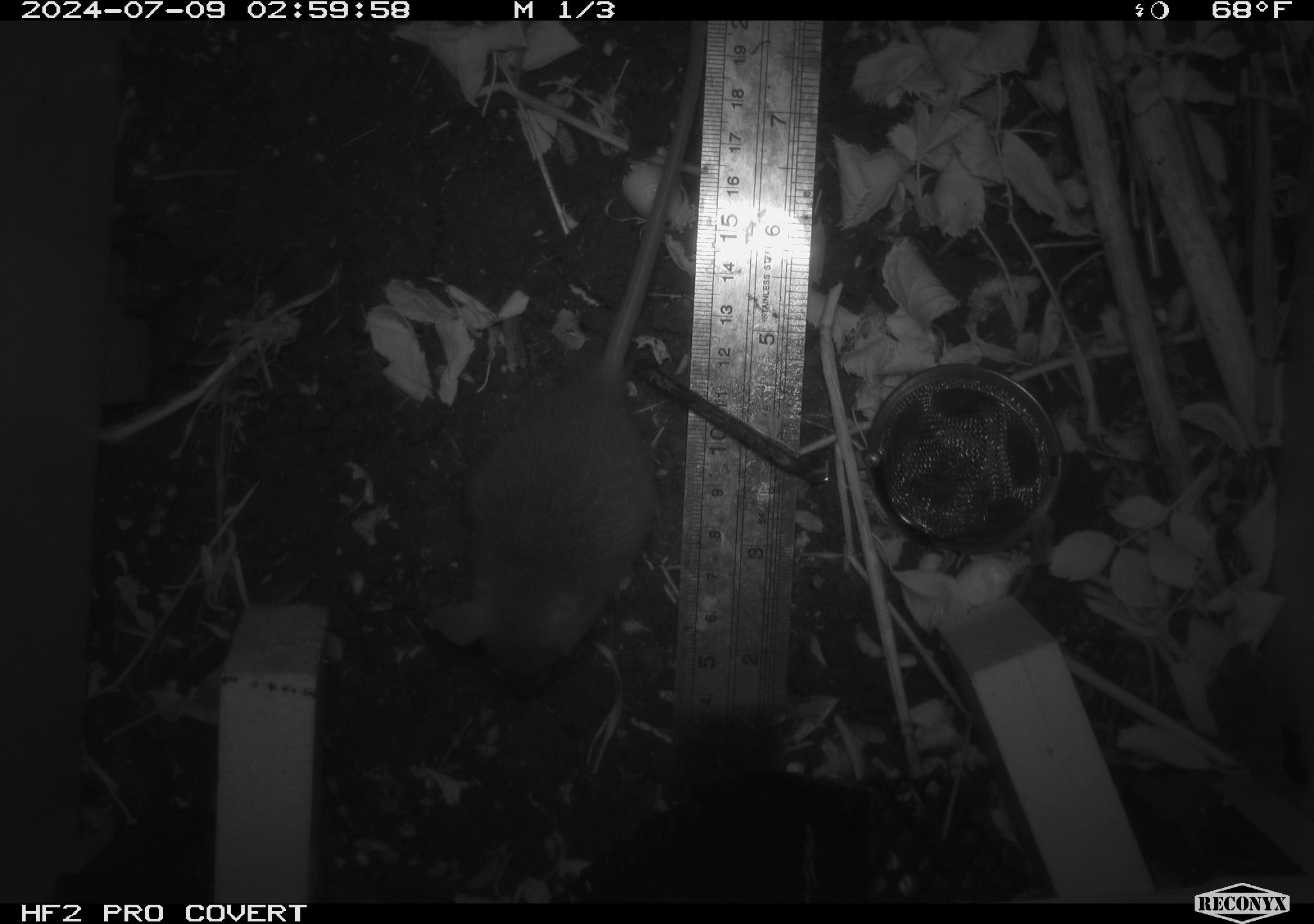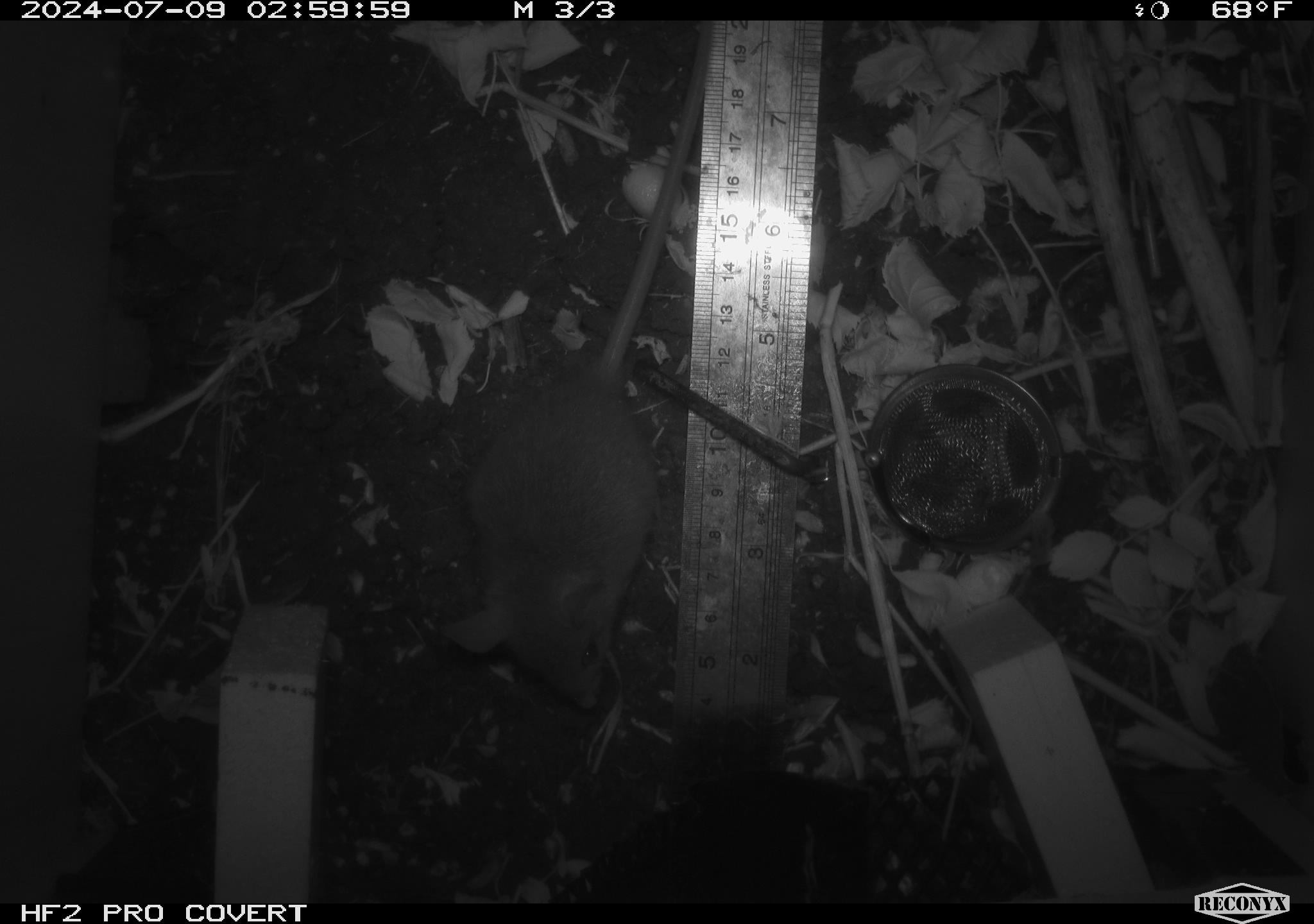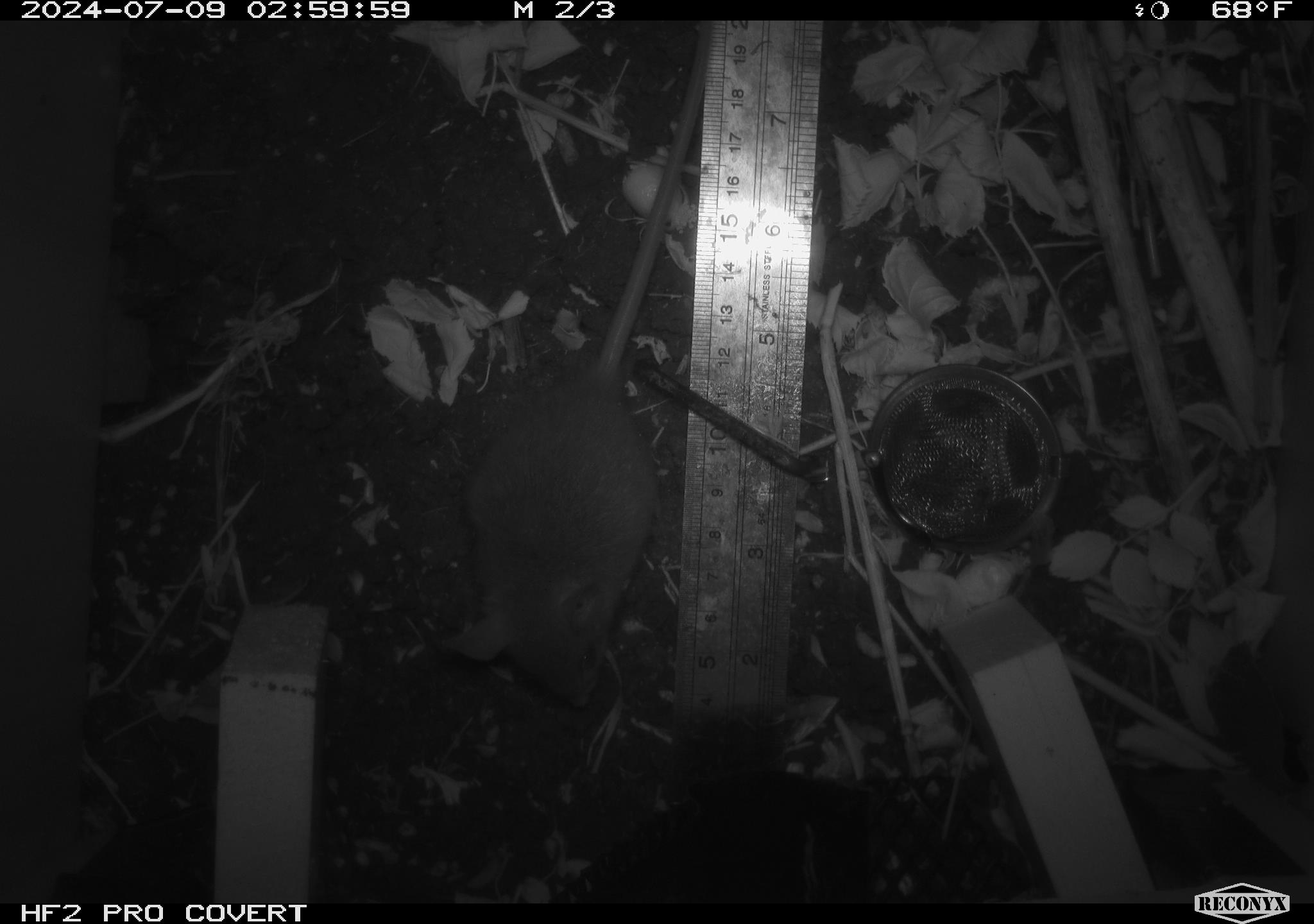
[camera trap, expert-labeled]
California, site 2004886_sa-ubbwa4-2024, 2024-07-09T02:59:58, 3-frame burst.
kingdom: Animalia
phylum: Chordata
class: Mammalia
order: Rodentia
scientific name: Rodentia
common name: woodrat or rat or mouse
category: woodrat or rat or mouse species